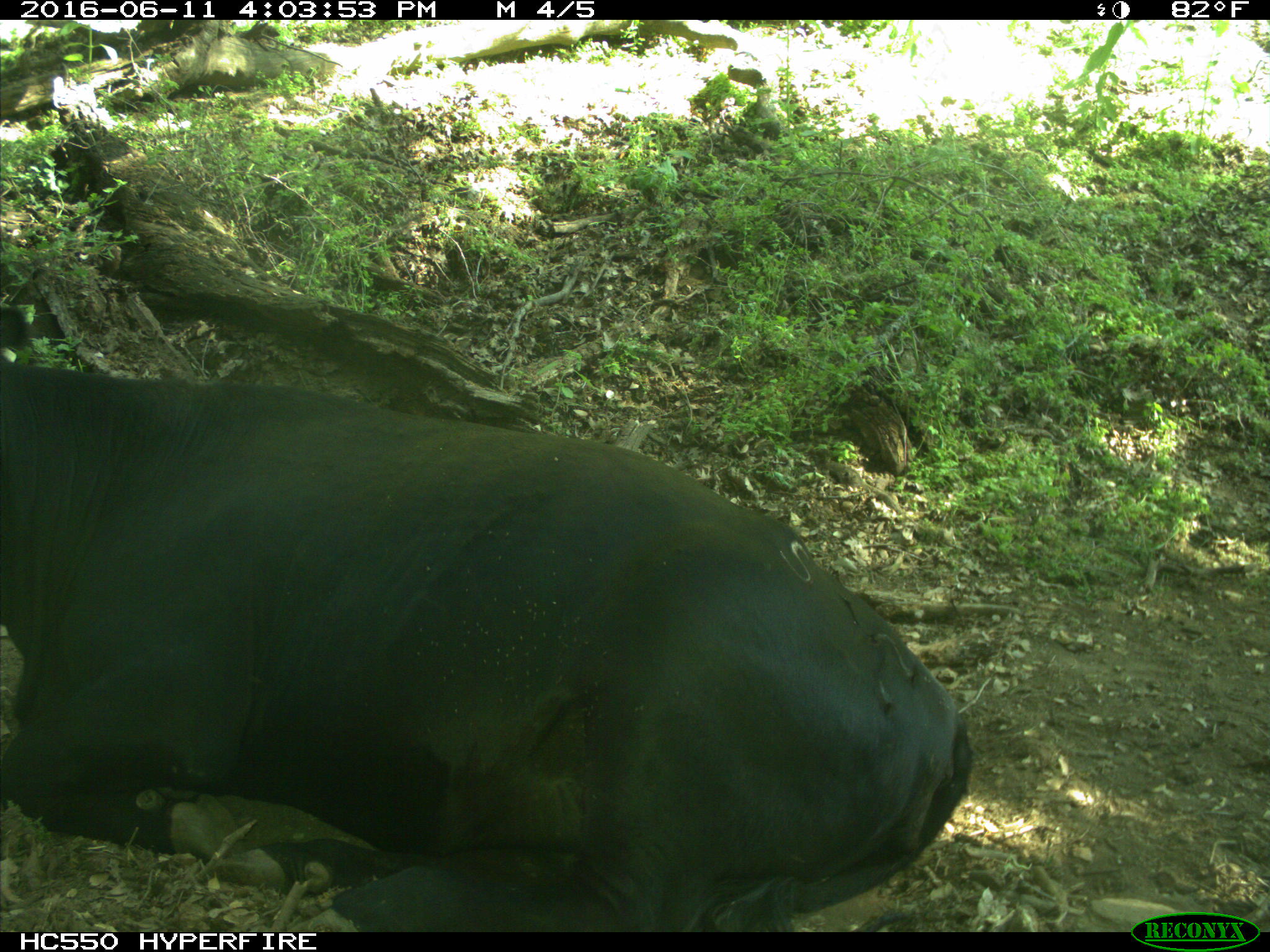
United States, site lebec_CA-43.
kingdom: Animalia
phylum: Chordata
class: Mammalia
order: Artiodactyla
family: Bovidae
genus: Bos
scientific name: Bos taurus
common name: domestic cow